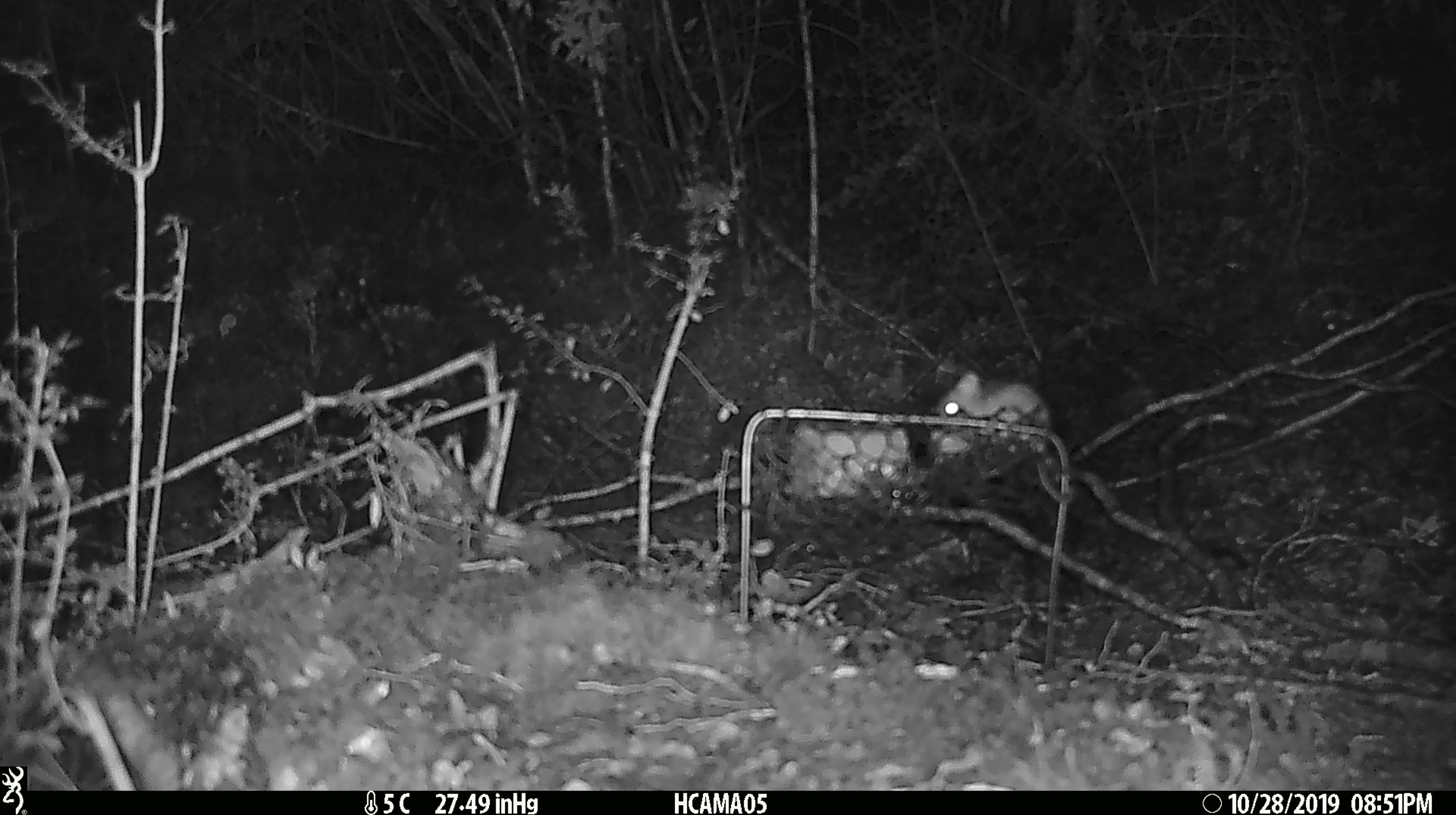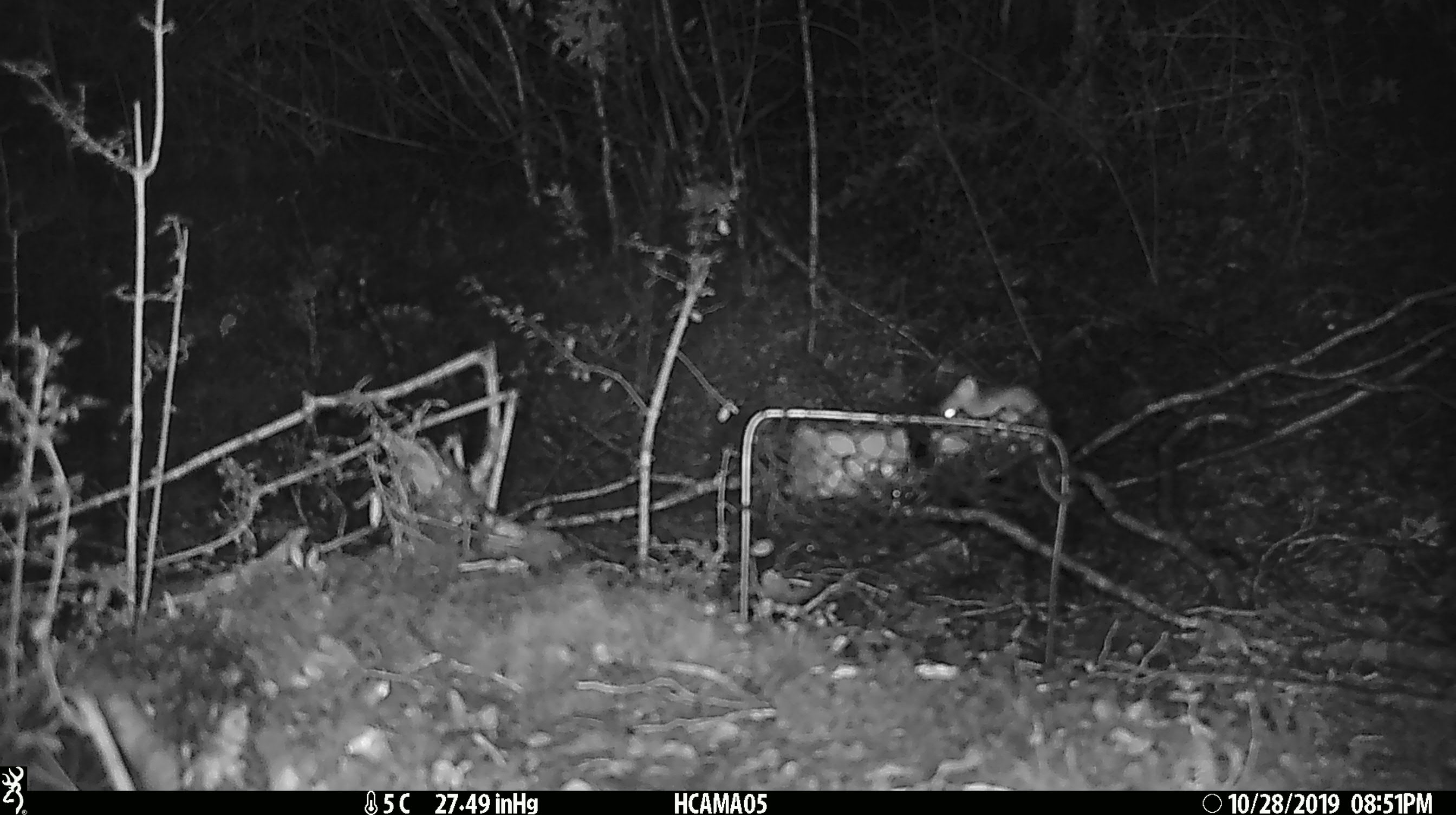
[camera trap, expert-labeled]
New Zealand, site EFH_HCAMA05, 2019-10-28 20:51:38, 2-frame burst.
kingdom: Animalia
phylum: Chordata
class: Mammalia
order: Rodentia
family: Muridae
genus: Mus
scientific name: Mus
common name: mouse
Mouse (Mus).